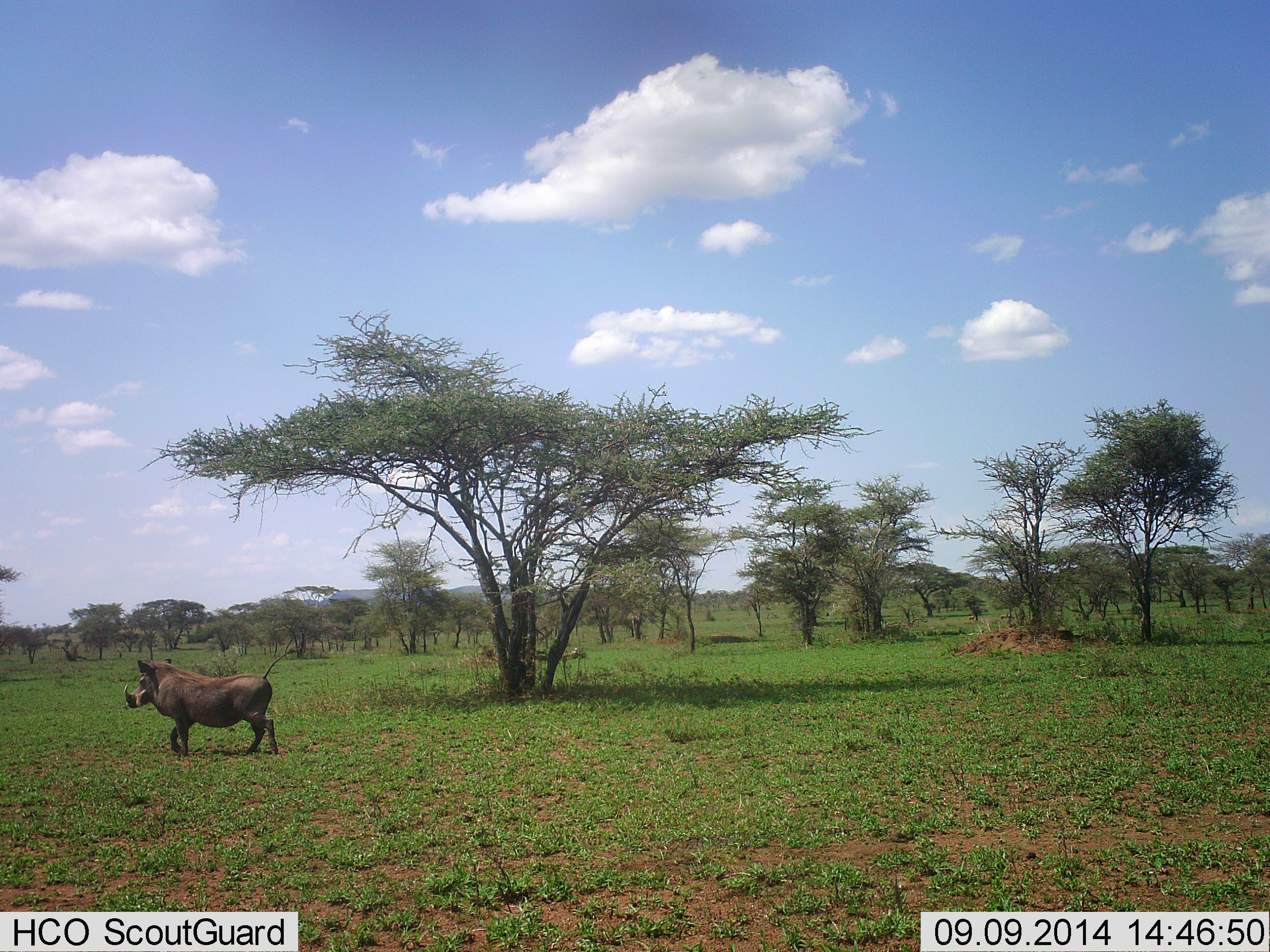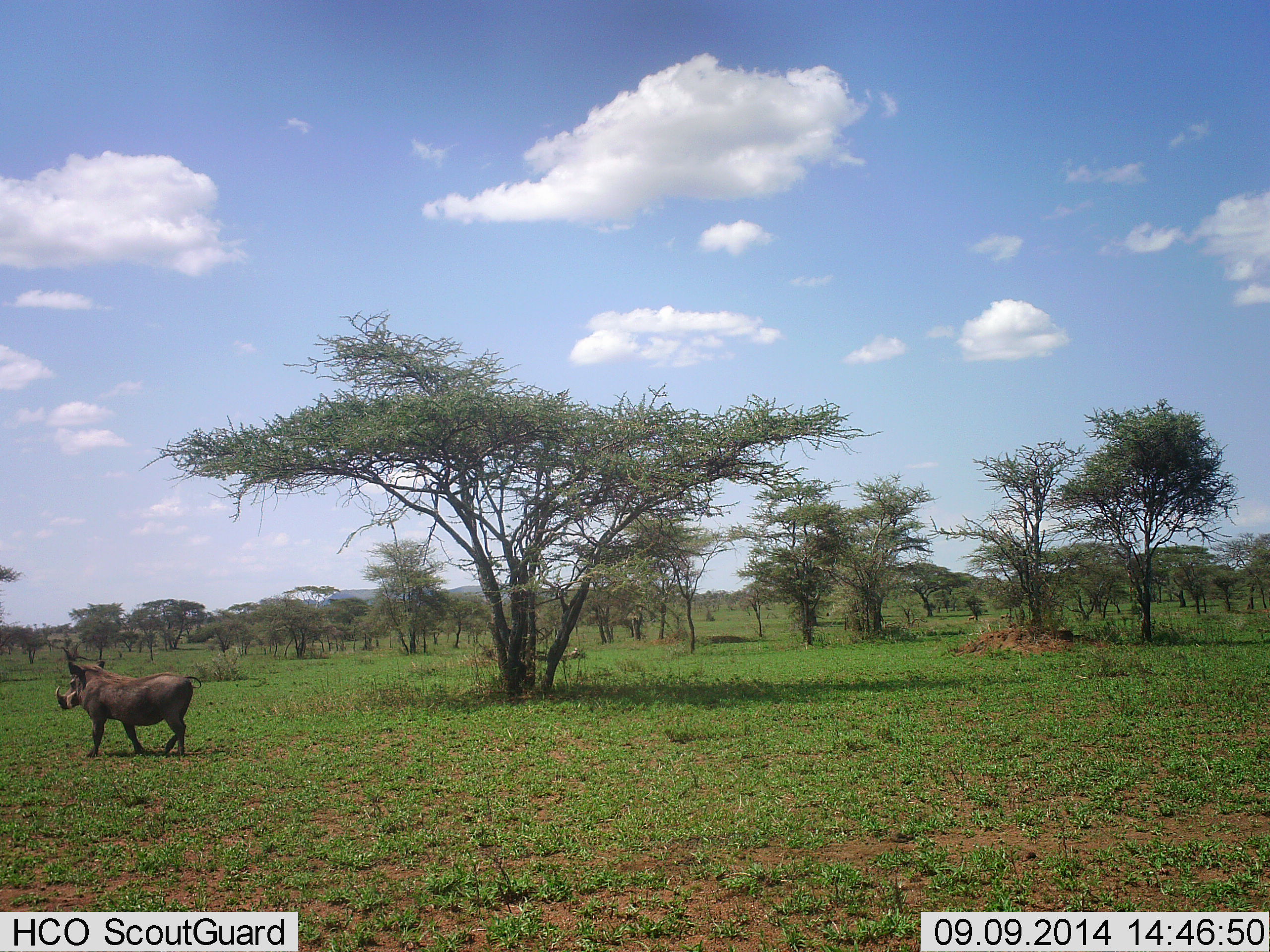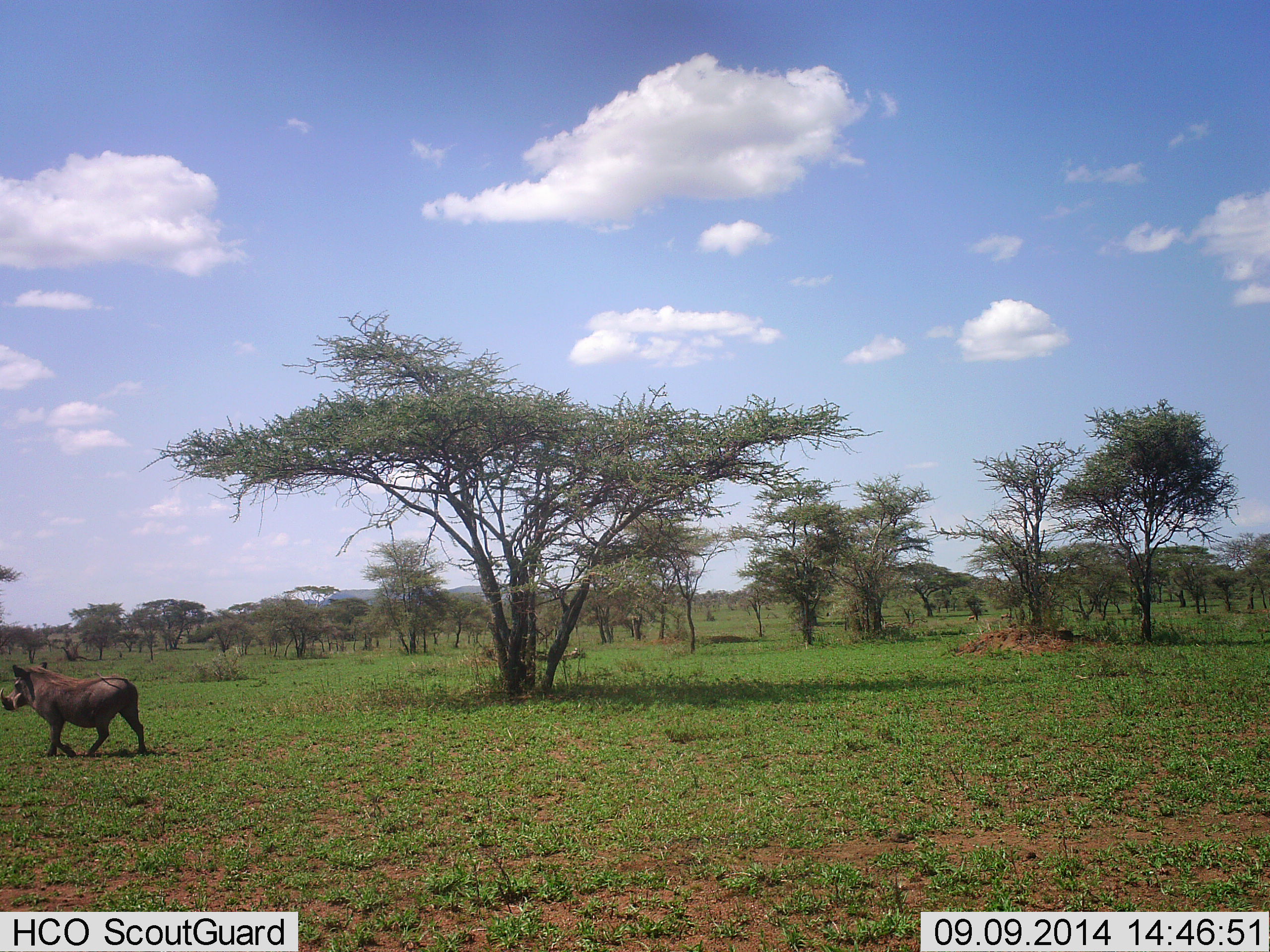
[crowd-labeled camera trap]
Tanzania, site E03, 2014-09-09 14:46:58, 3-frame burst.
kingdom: Animalia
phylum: Chordata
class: Mammalia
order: Artiodactyla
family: Suidae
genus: Phacochoerus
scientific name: Phacochoerus africanus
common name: warthog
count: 1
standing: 0%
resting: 0%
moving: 100%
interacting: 0%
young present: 0%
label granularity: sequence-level